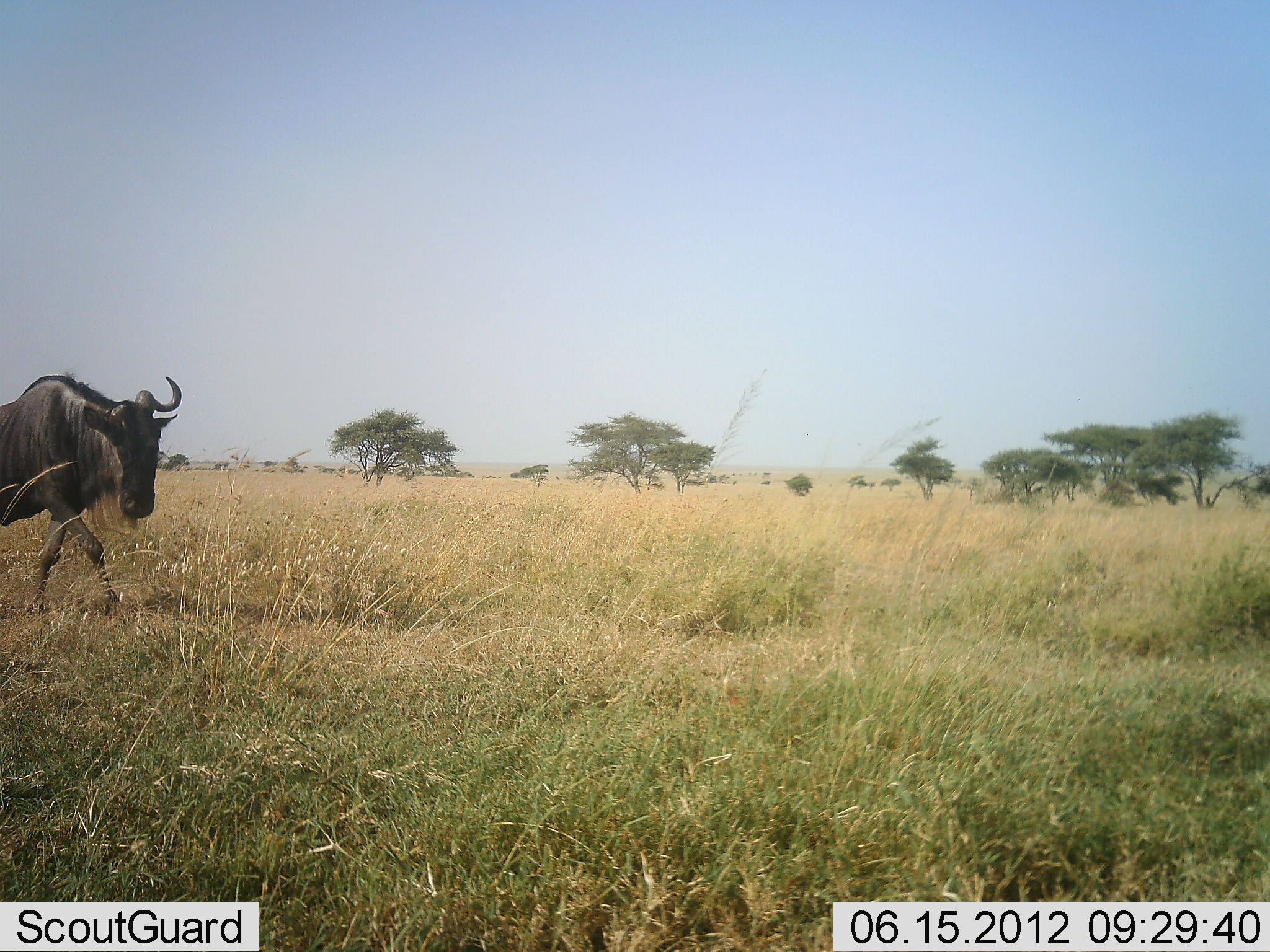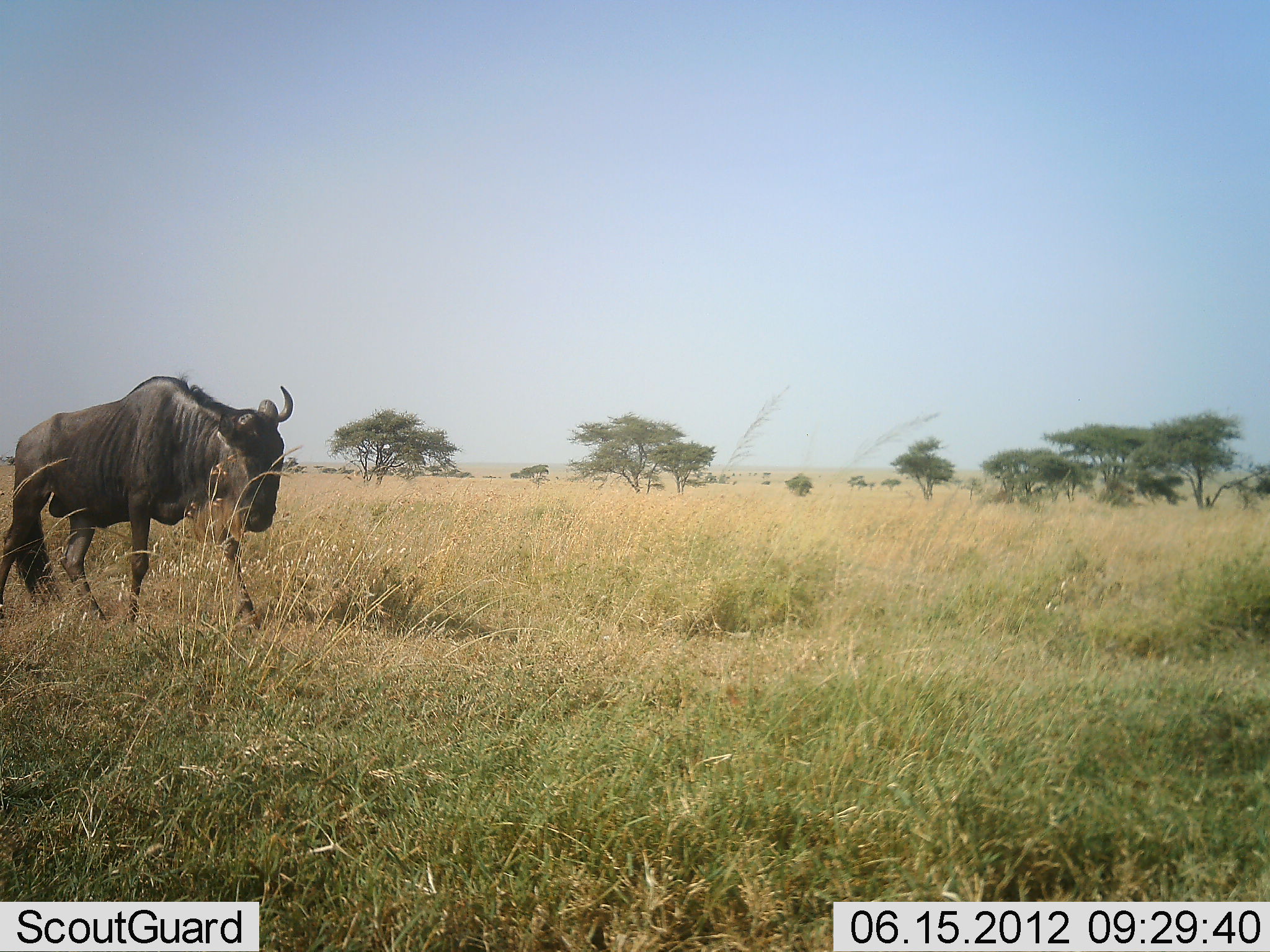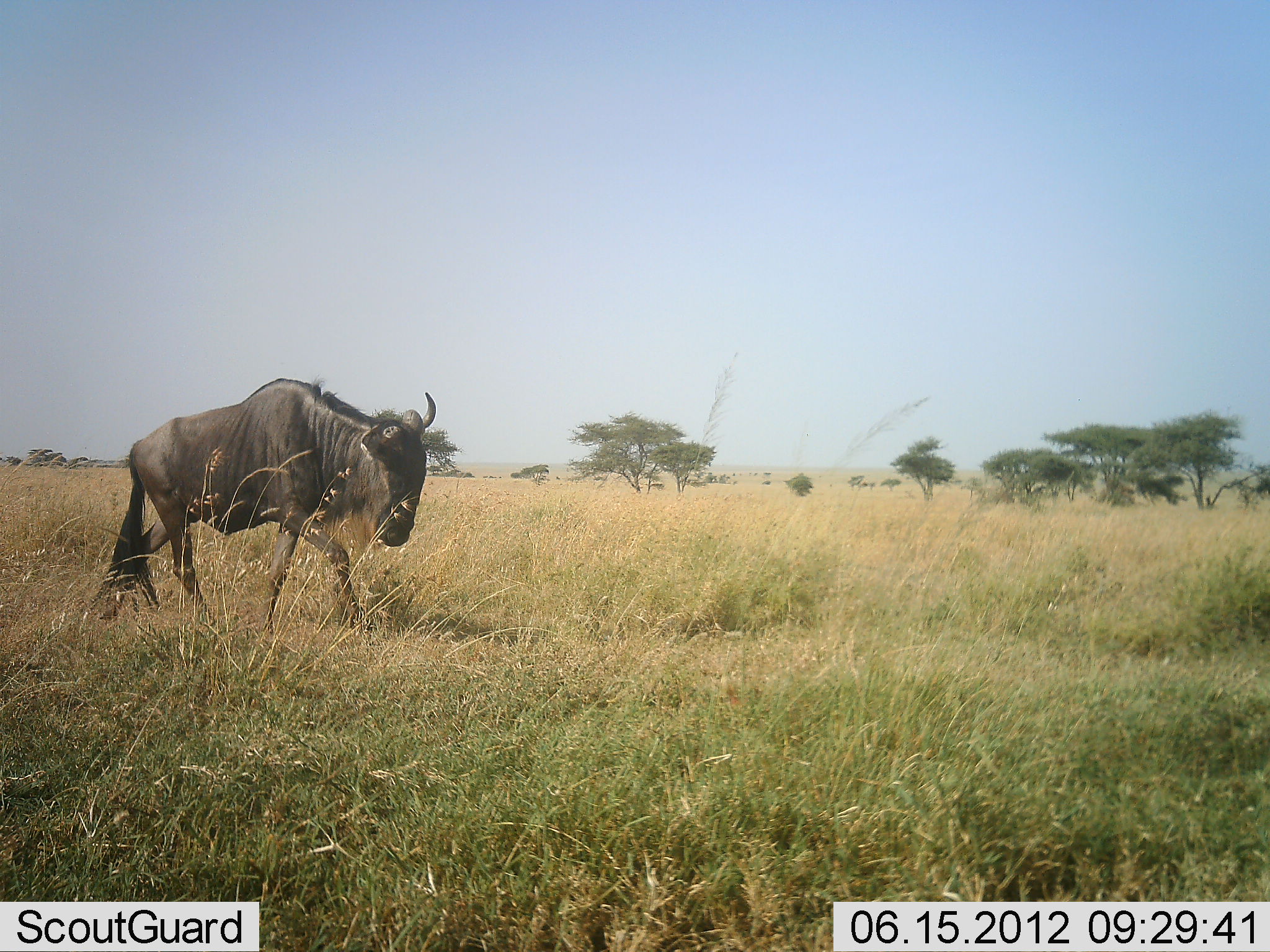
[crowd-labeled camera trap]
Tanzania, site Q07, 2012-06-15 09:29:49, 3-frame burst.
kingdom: Animalia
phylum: Chordata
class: Mammalia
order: Artiodactyla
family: Bovidae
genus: Connochaetes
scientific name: Connochaetes taurinus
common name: blue wildebeest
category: wildebeest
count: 1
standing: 0%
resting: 0%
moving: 100%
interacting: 0%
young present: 0%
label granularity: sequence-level